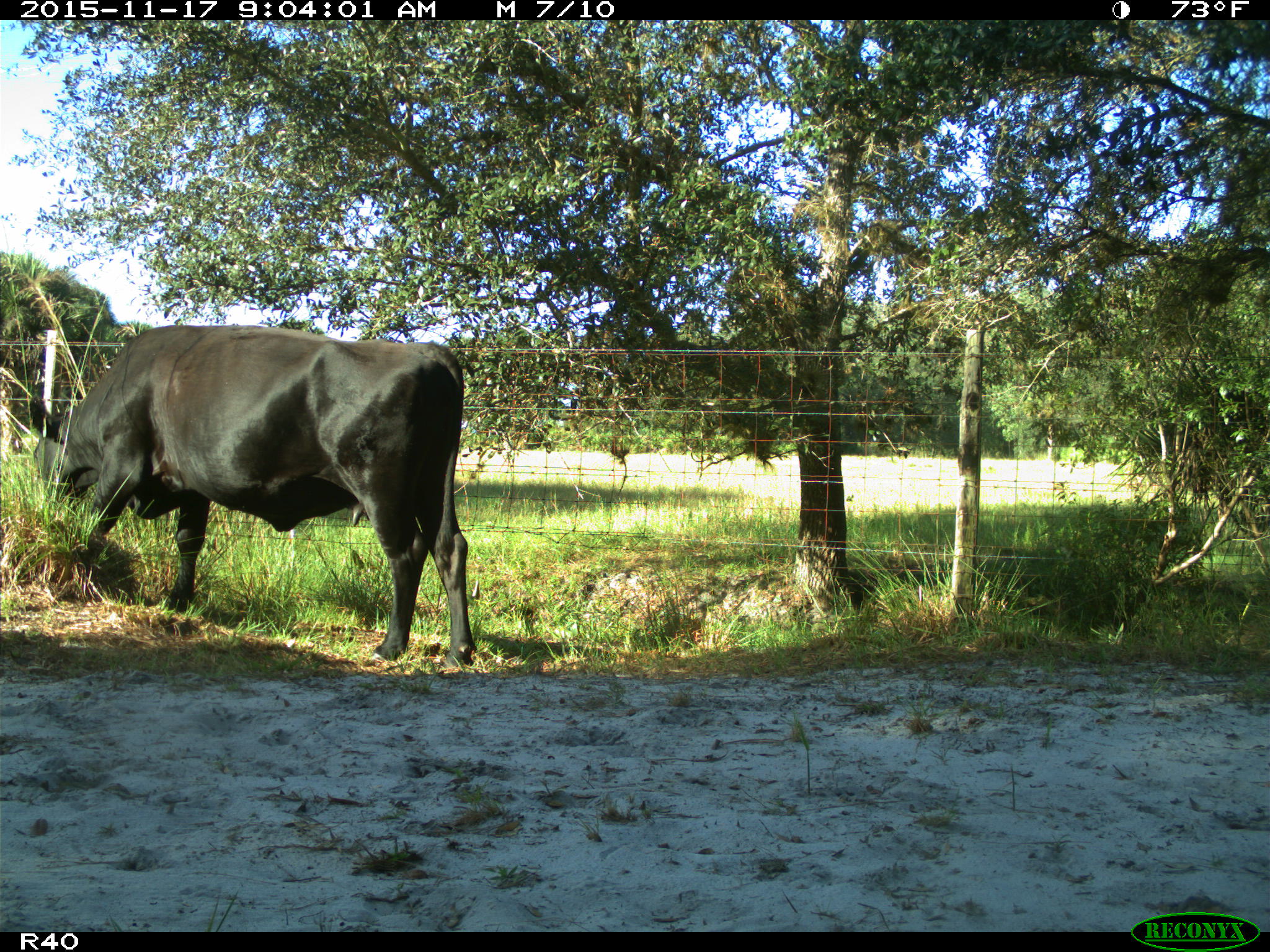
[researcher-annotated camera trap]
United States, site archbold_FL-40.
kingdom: Animalia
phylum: Chordata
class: Mammalia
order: Artiodactyla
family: Bovidae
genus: Bos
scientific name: Bos taurus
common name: domestic cow